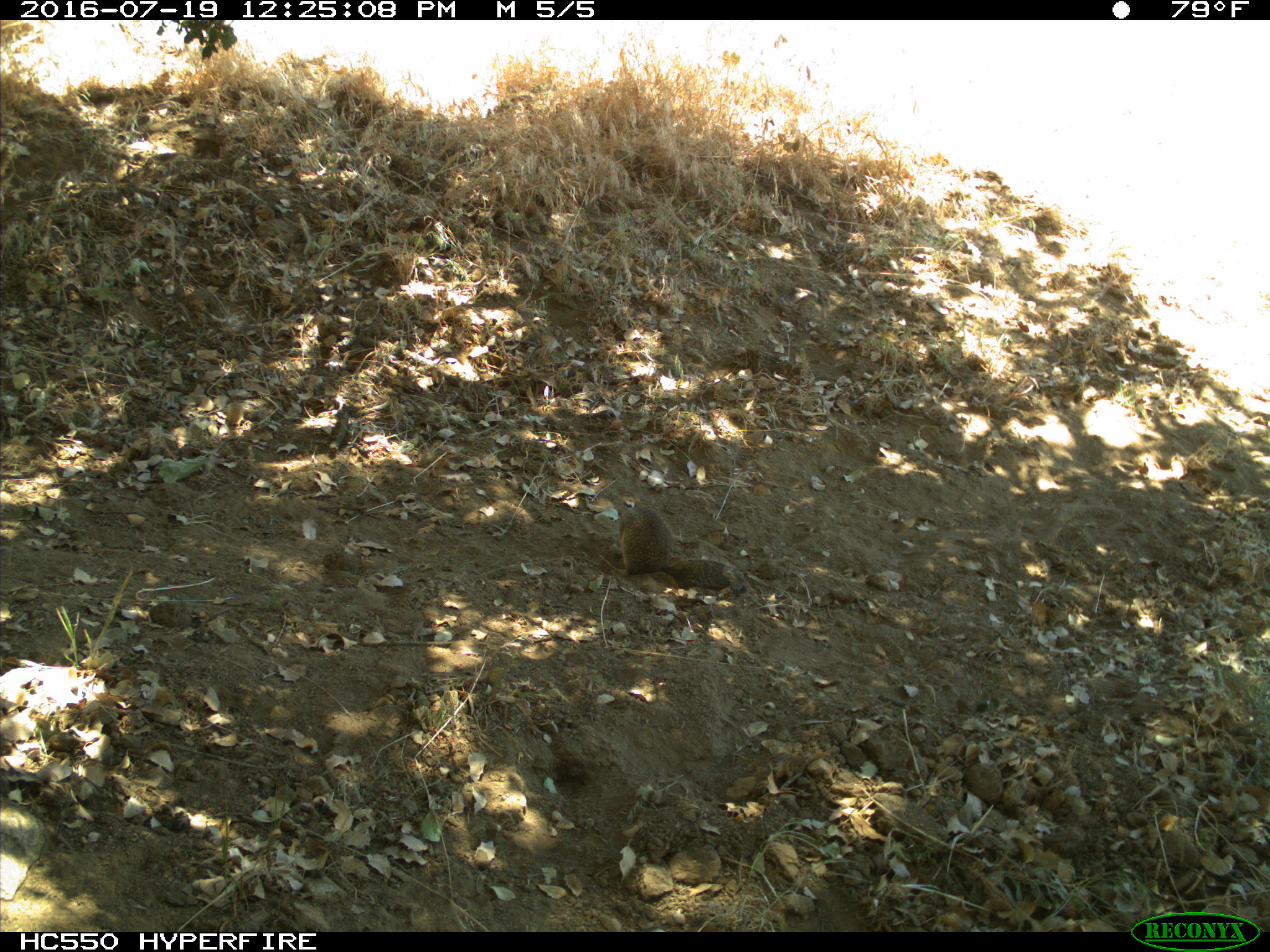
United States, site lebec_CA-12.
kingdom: Animalia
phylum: Chordata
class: Mammalia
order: Rodentia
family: Sciuridae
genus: Otospermophilus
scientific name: Otospermophilus beecheyi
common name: california ground squirrel